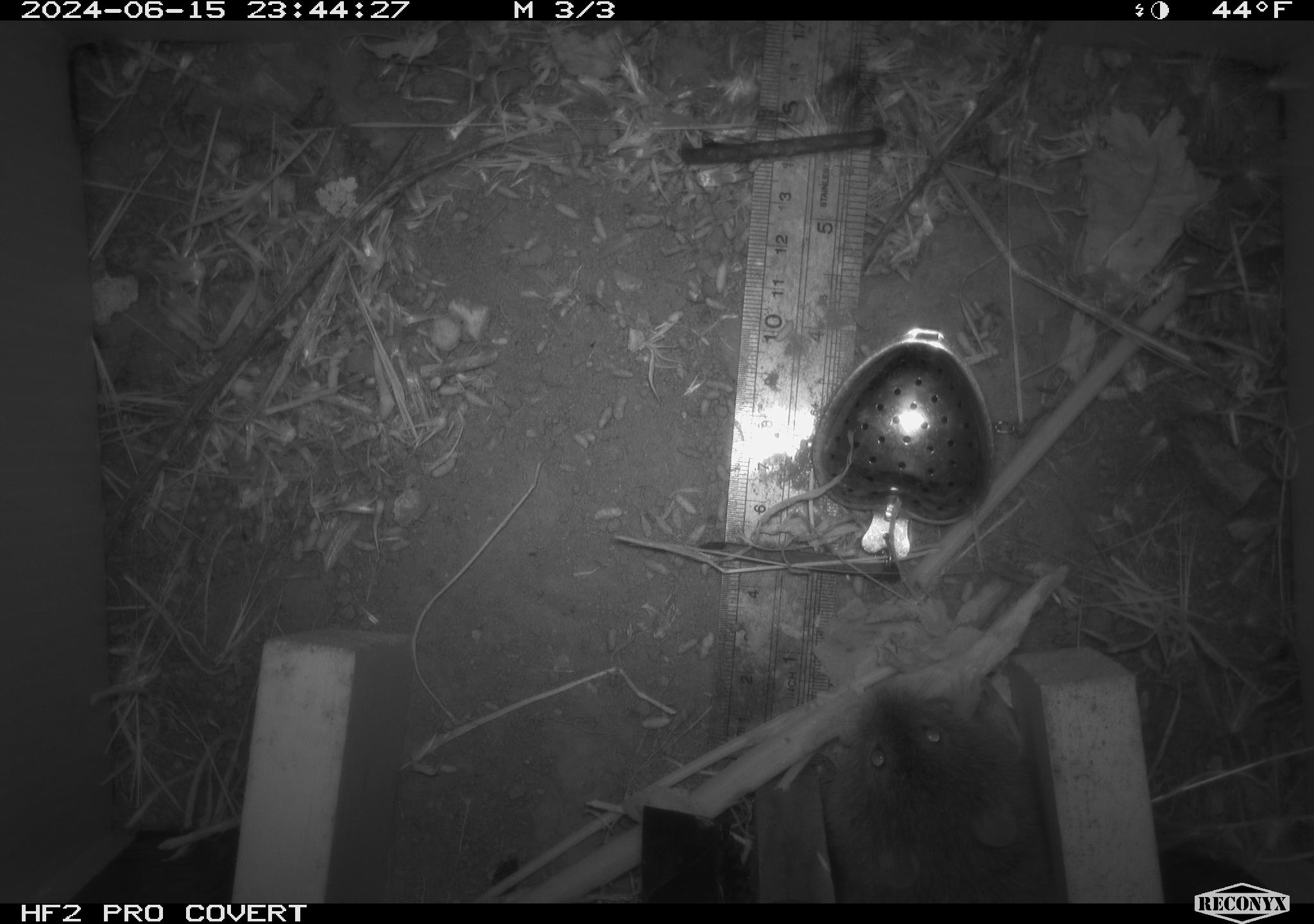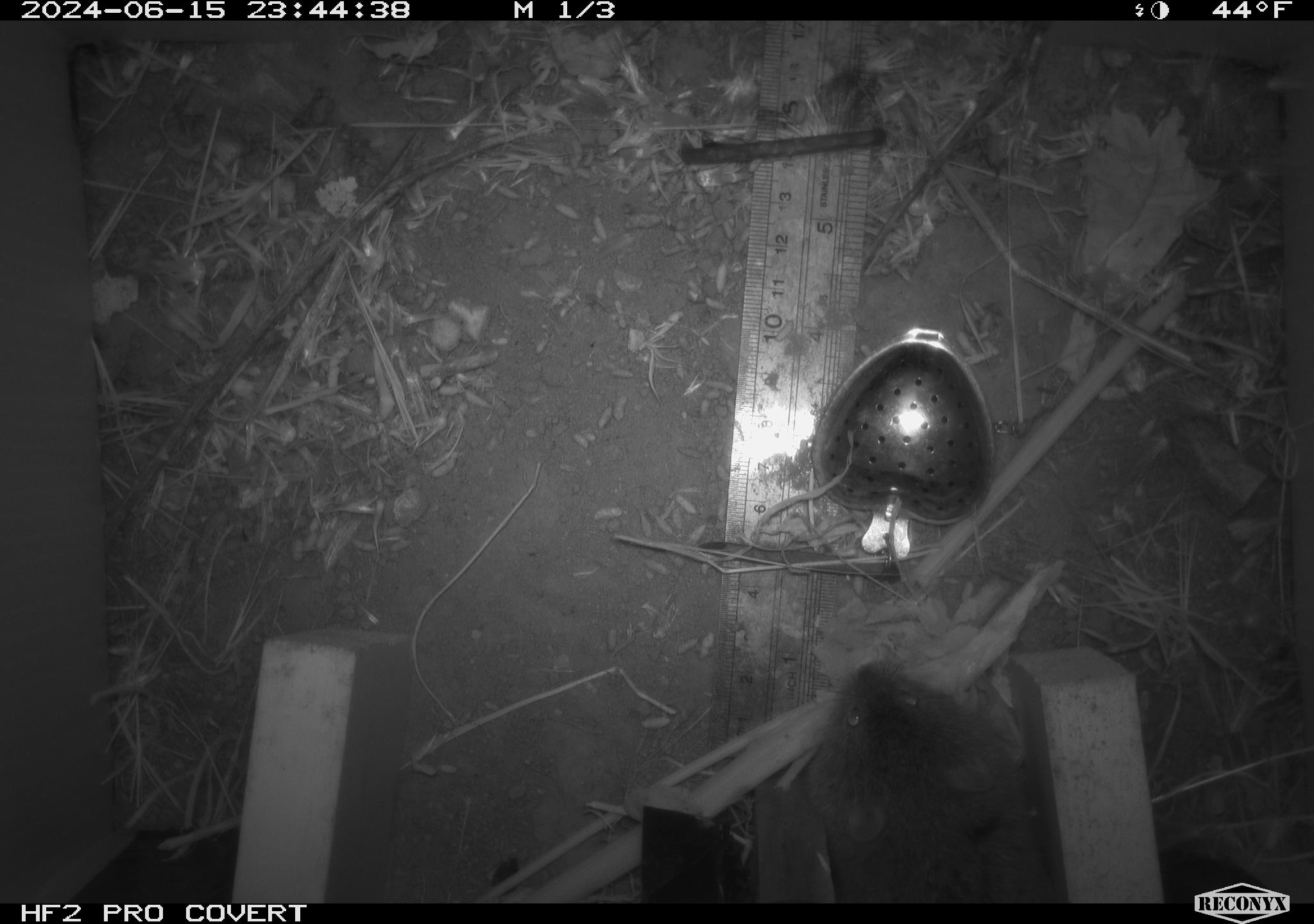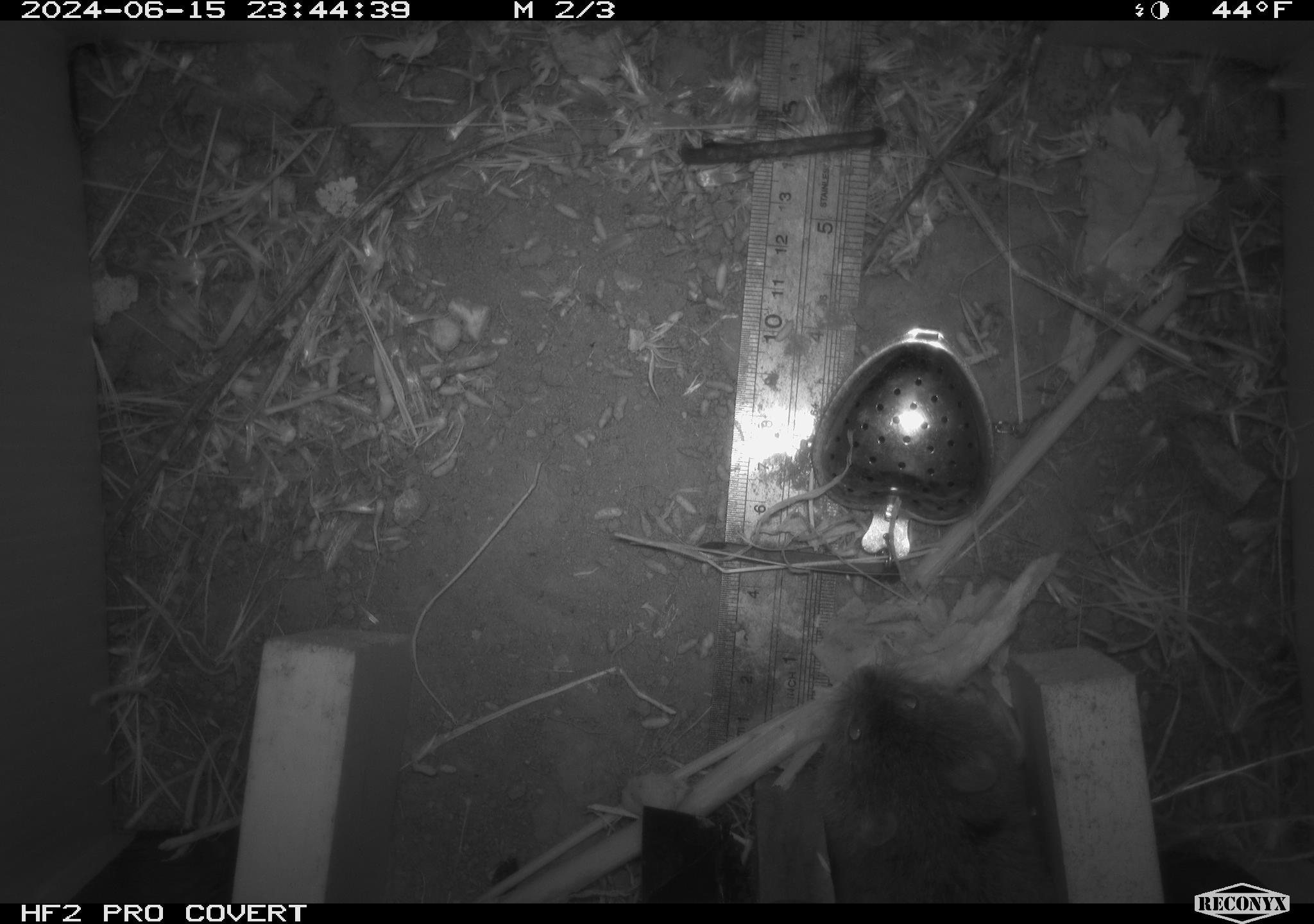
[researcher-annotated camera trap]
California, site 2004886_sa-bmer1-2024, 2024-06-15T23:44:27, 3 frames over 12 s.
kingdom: Animalia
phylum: Chordata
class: Mammalia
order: Rodentia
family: Cricetidae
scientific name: Cricetidae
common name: hamsters, voles, lemmings, and allies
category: cricetidae family